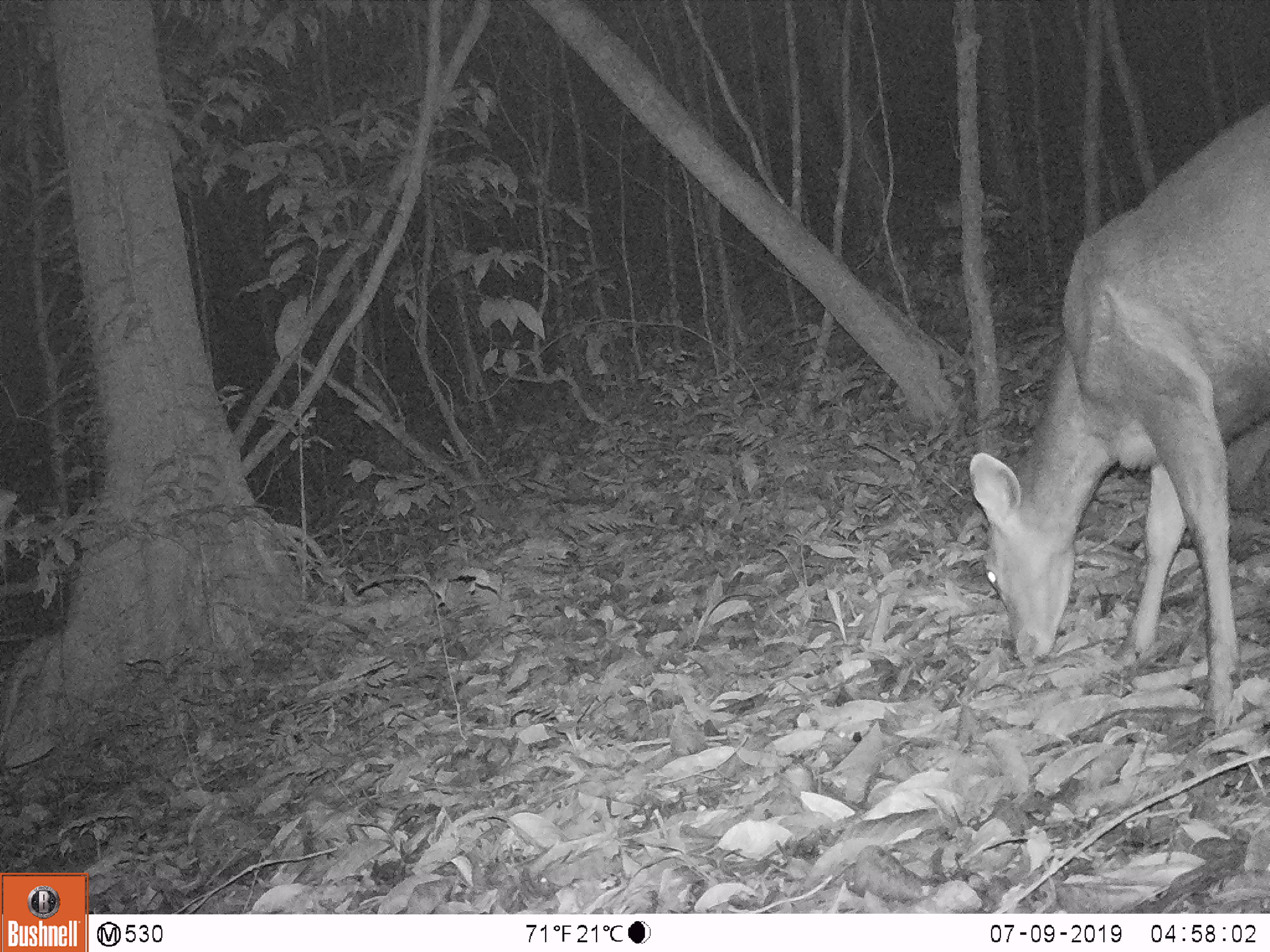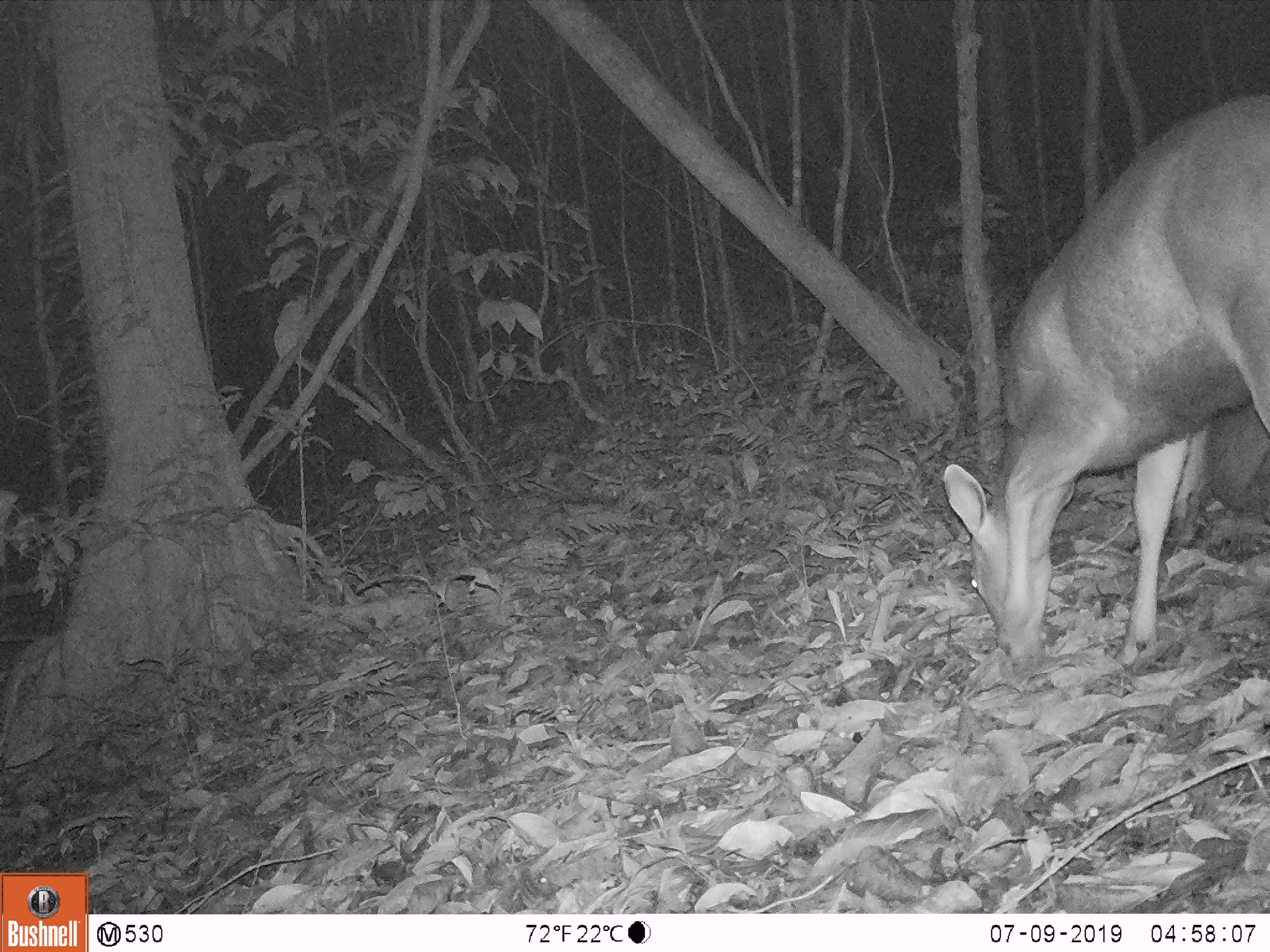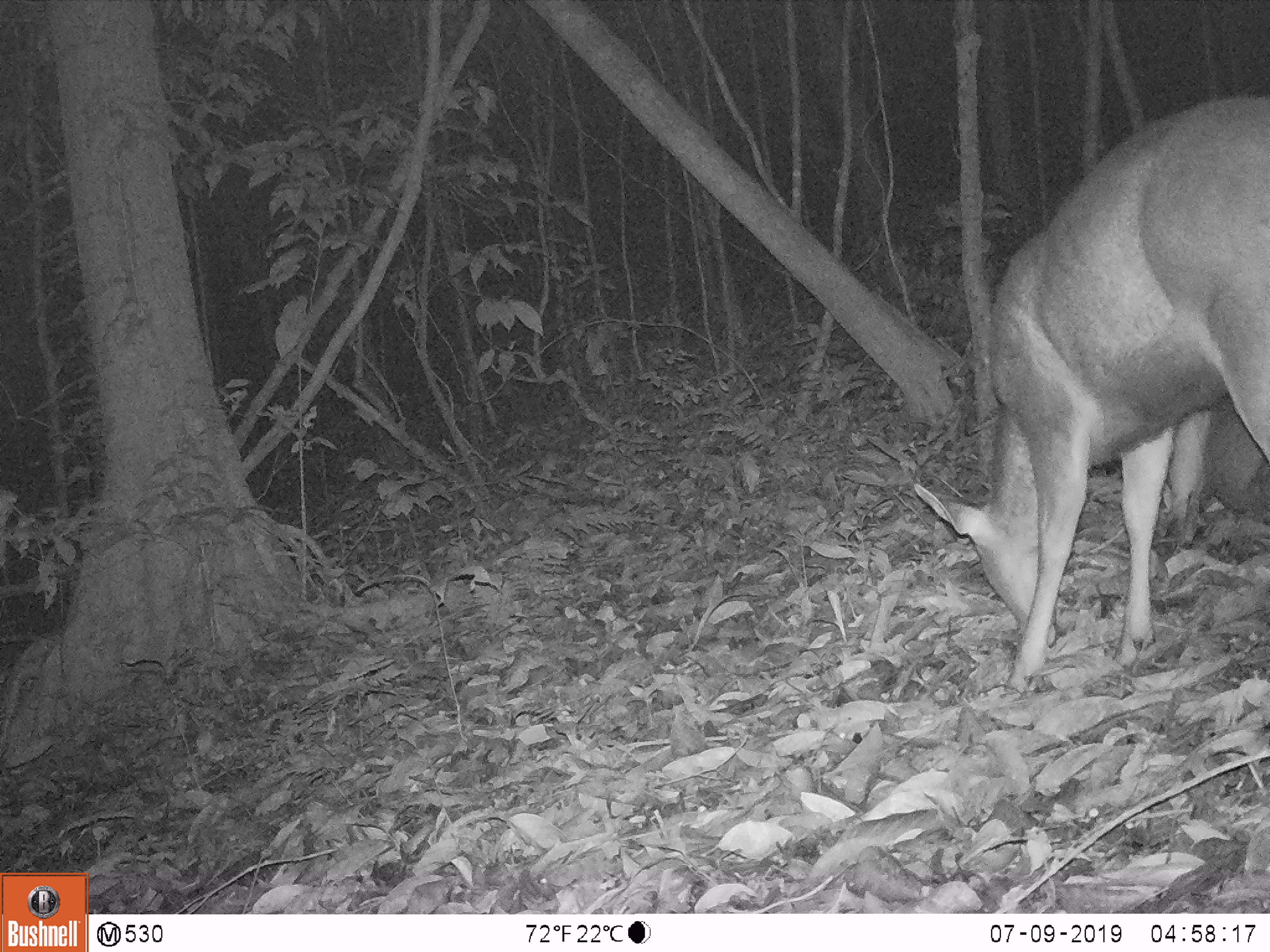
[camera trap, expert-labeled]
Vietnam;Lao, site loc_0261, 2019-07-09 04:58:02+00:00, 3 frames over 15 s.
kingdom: Animalia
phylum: Chordata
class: Mammalia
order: Artiodactyla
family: Cervidae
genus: Rusa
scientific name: Rusa unicolor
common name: sambar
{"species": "sambar (Rusa unicolor)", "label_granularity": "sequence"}